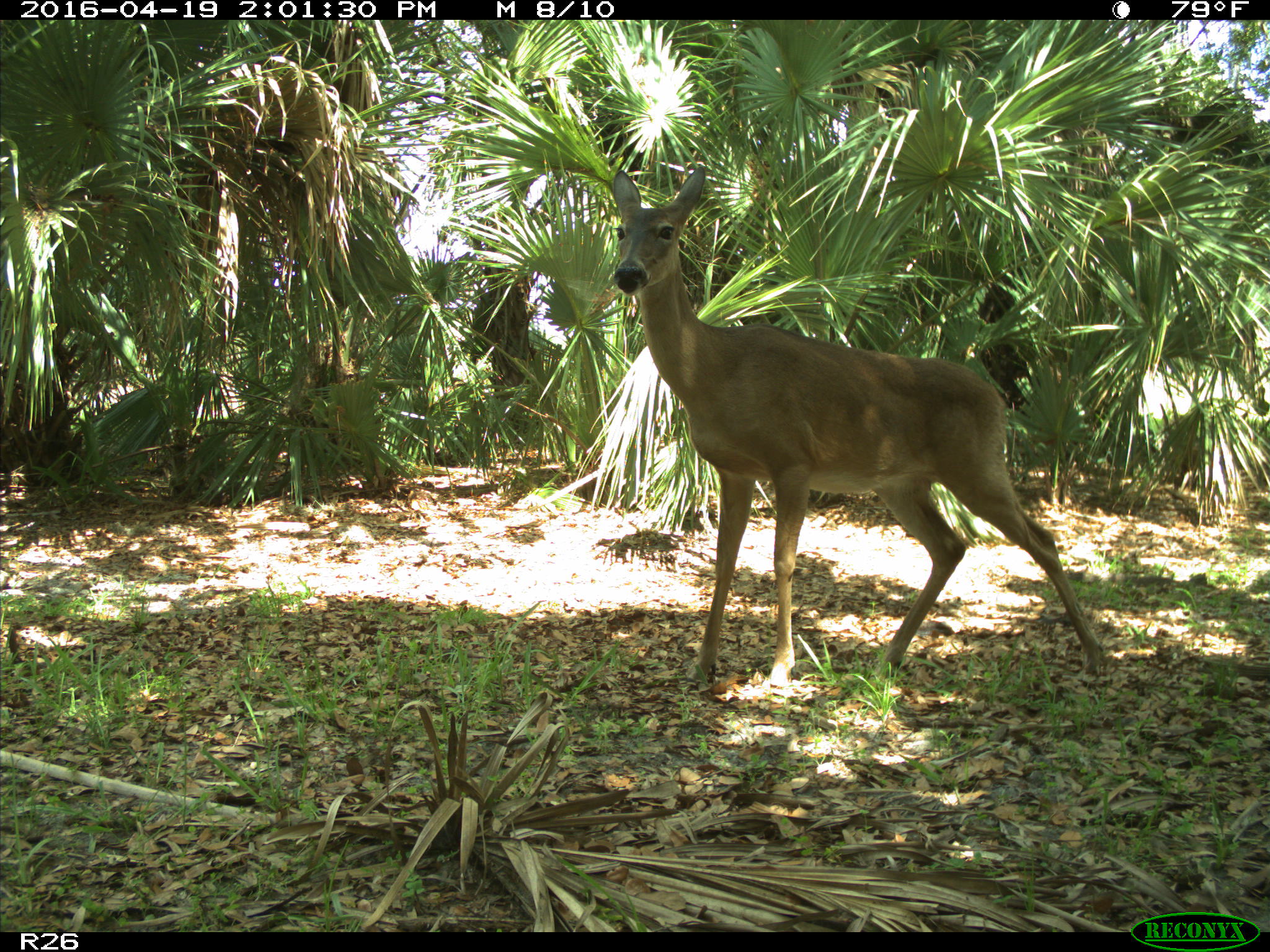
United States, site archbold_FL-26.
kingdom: Animalia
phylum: Chordata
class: Mammalia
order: Artiodactyla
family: Cervidae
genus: Odocoileus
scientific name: Odocoileus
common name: deer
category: unidentified deer